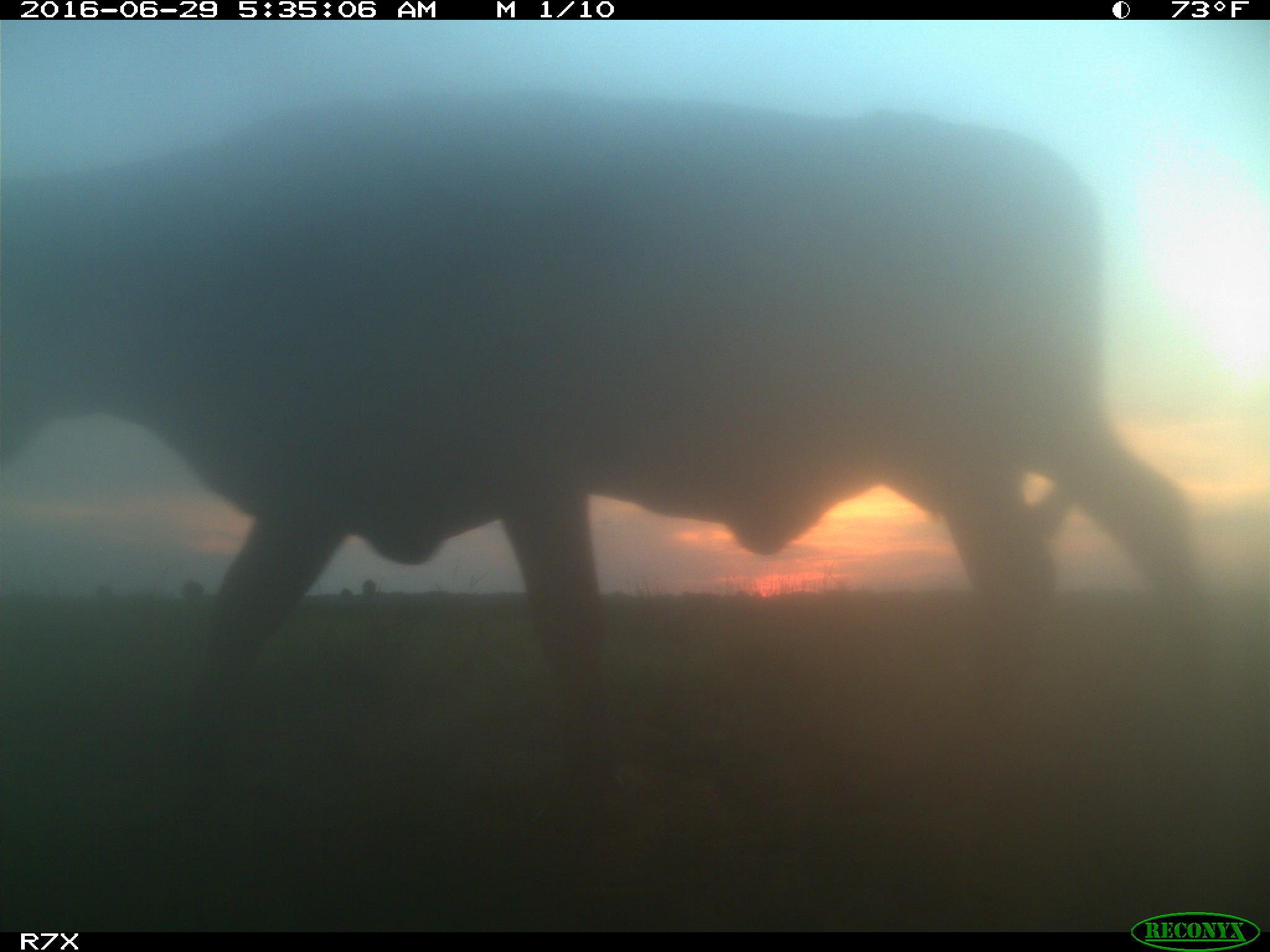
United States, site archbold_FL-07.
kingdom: Animalia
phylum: Chordata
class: Mammalia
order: Artiodactyla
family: Bovidae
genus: Bos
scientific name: Bos taurus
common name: domestic cow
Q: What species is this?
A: Bos taurus (domestic cow).